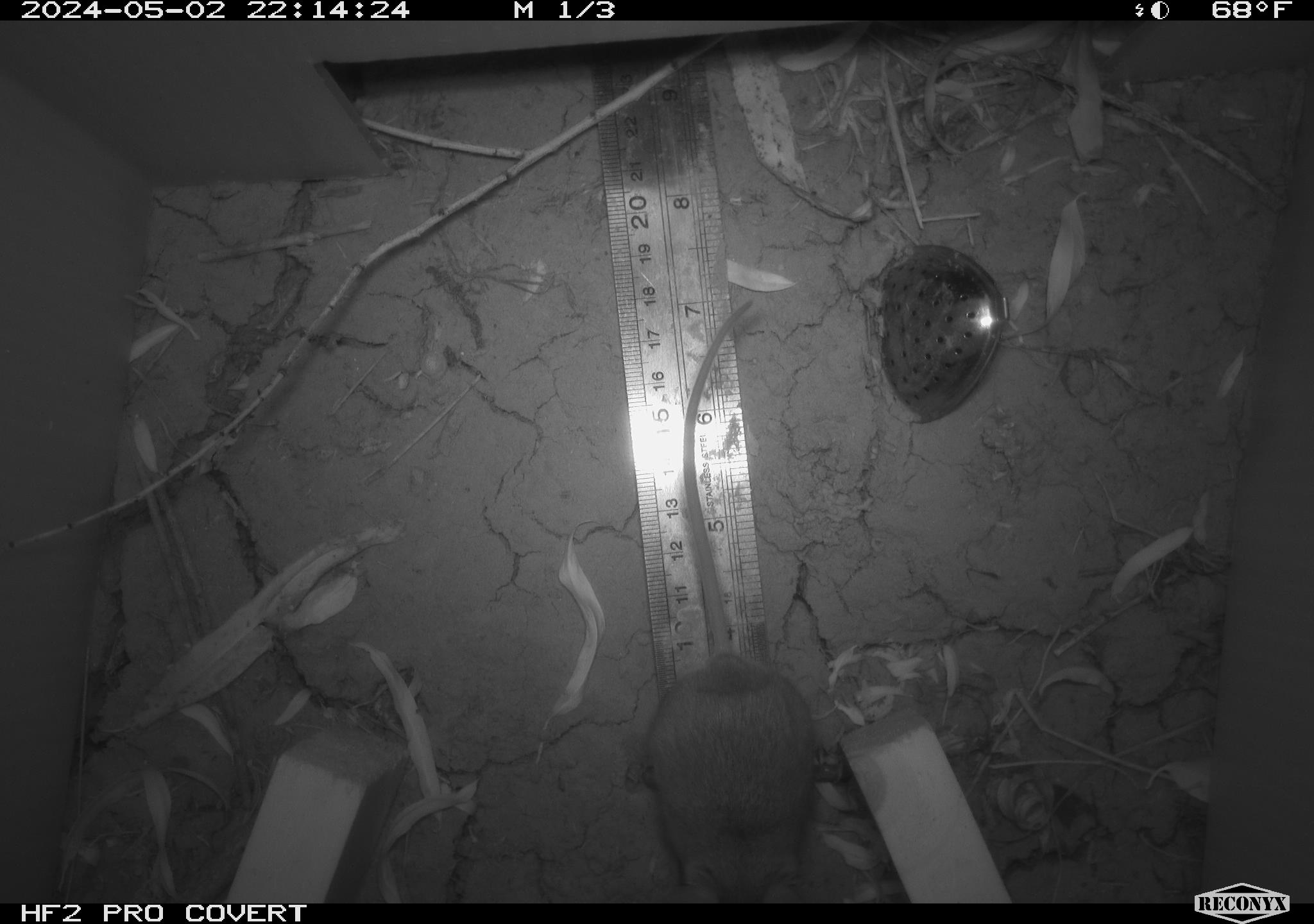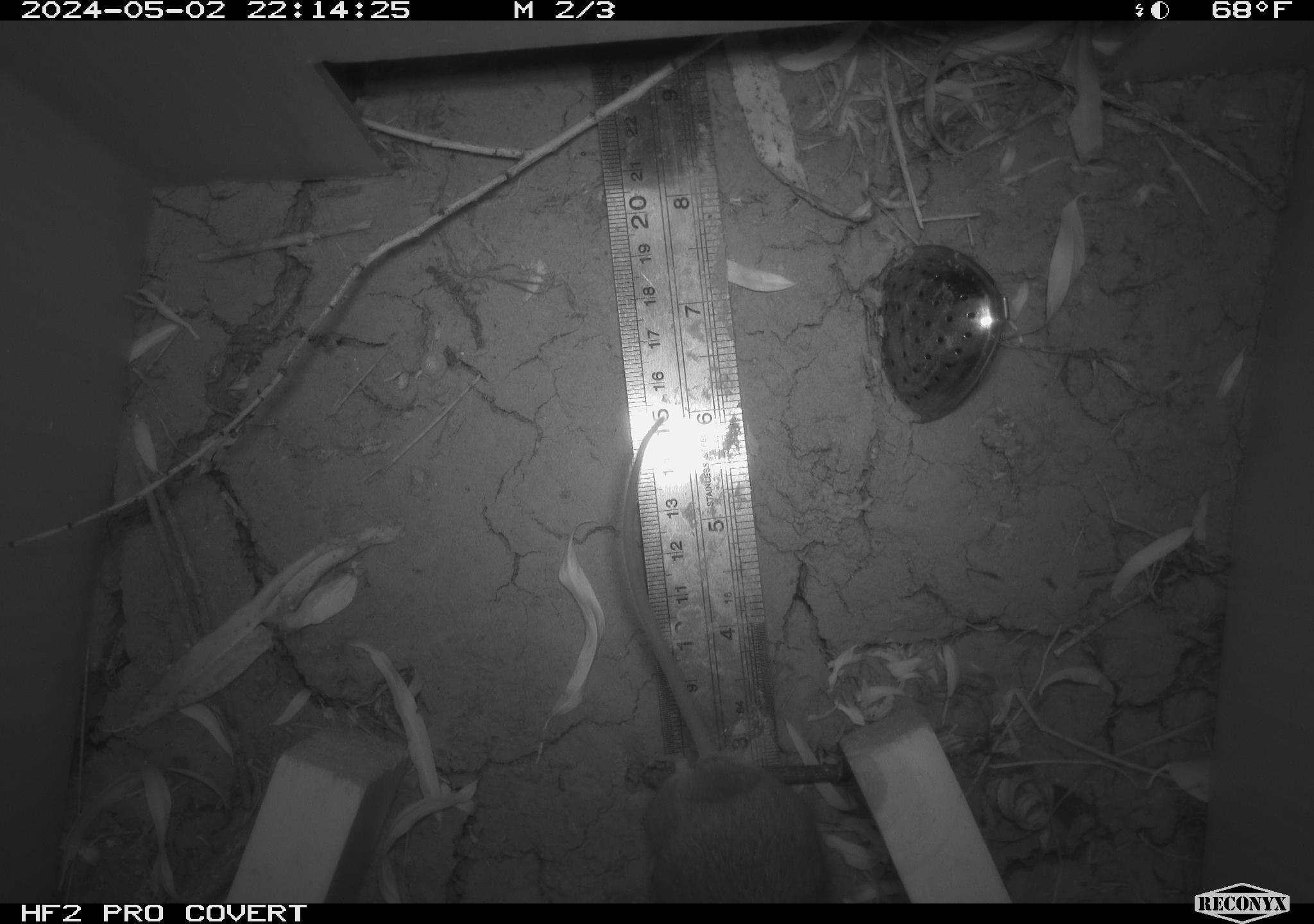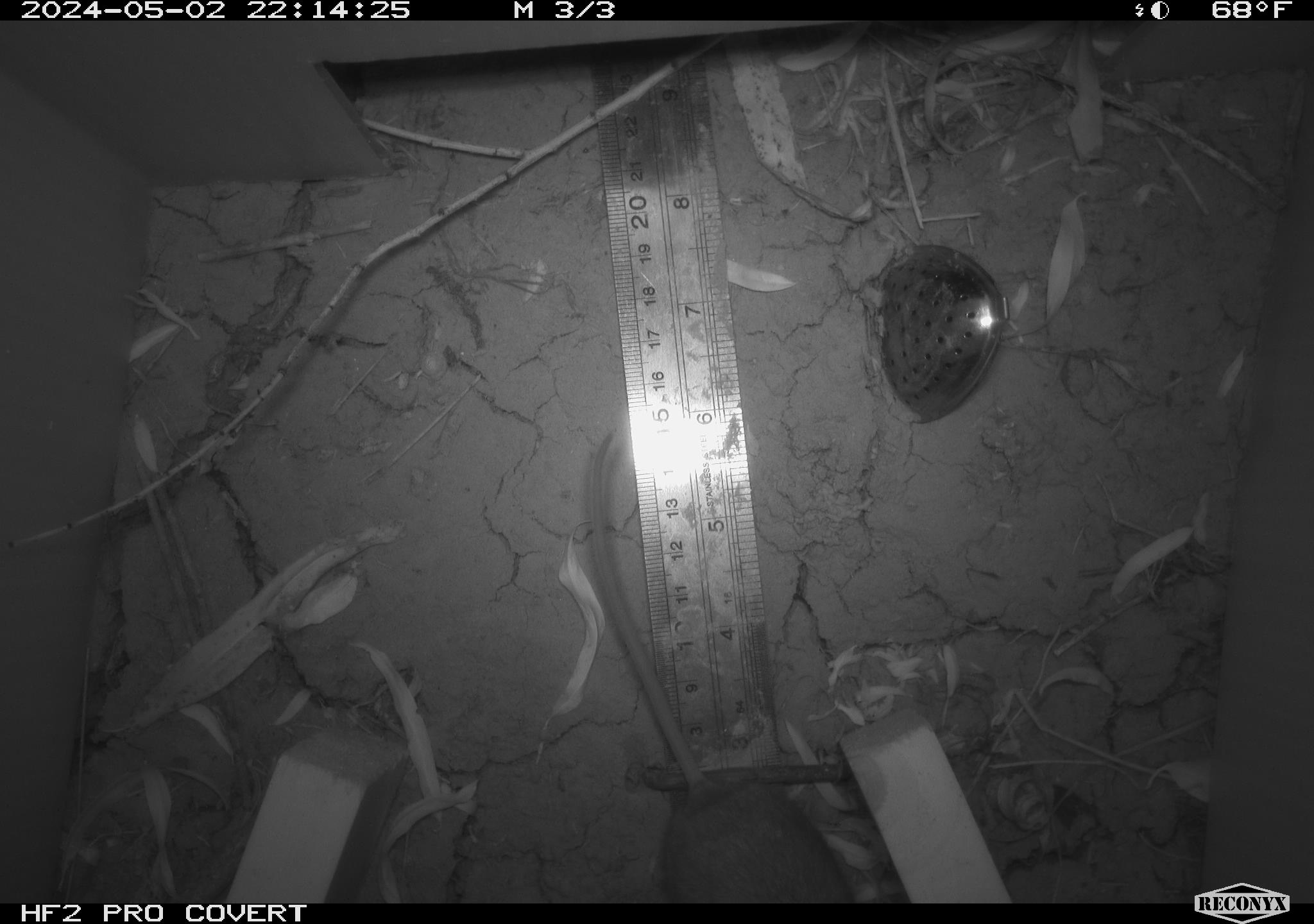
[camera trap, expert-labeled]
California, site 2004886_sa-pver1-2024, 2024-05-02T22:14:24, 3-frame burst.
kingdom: Animalia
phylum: Chordata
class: Mammalia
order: Rodentia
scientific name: Rodentia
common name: mouse species